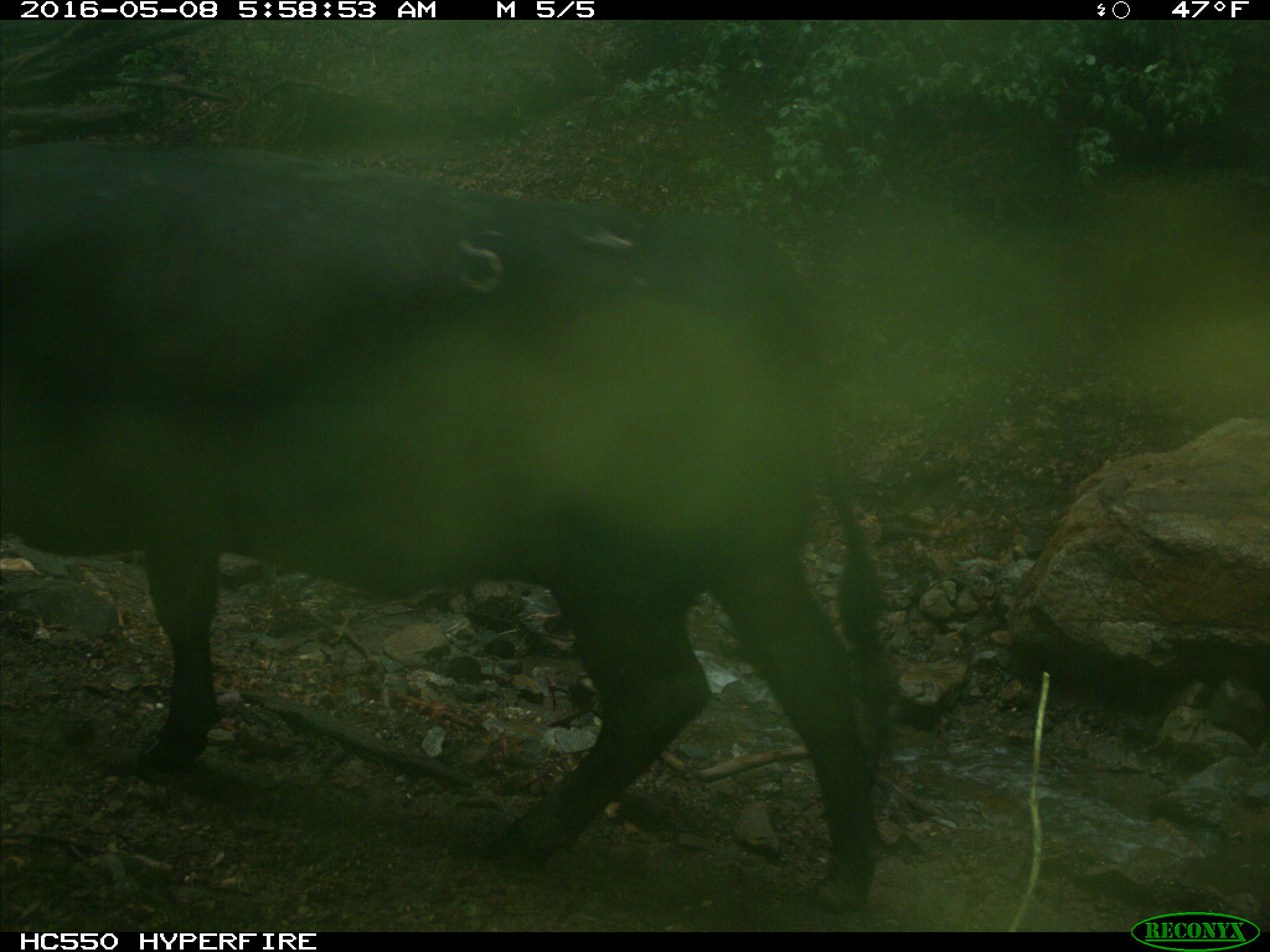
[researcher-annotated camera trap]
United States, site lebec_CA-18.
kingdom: Animalia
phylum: Chordata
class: Mammalia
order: Artiodactyla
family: Bovidae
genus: Bos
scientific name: Bos taurus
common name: domestic cow